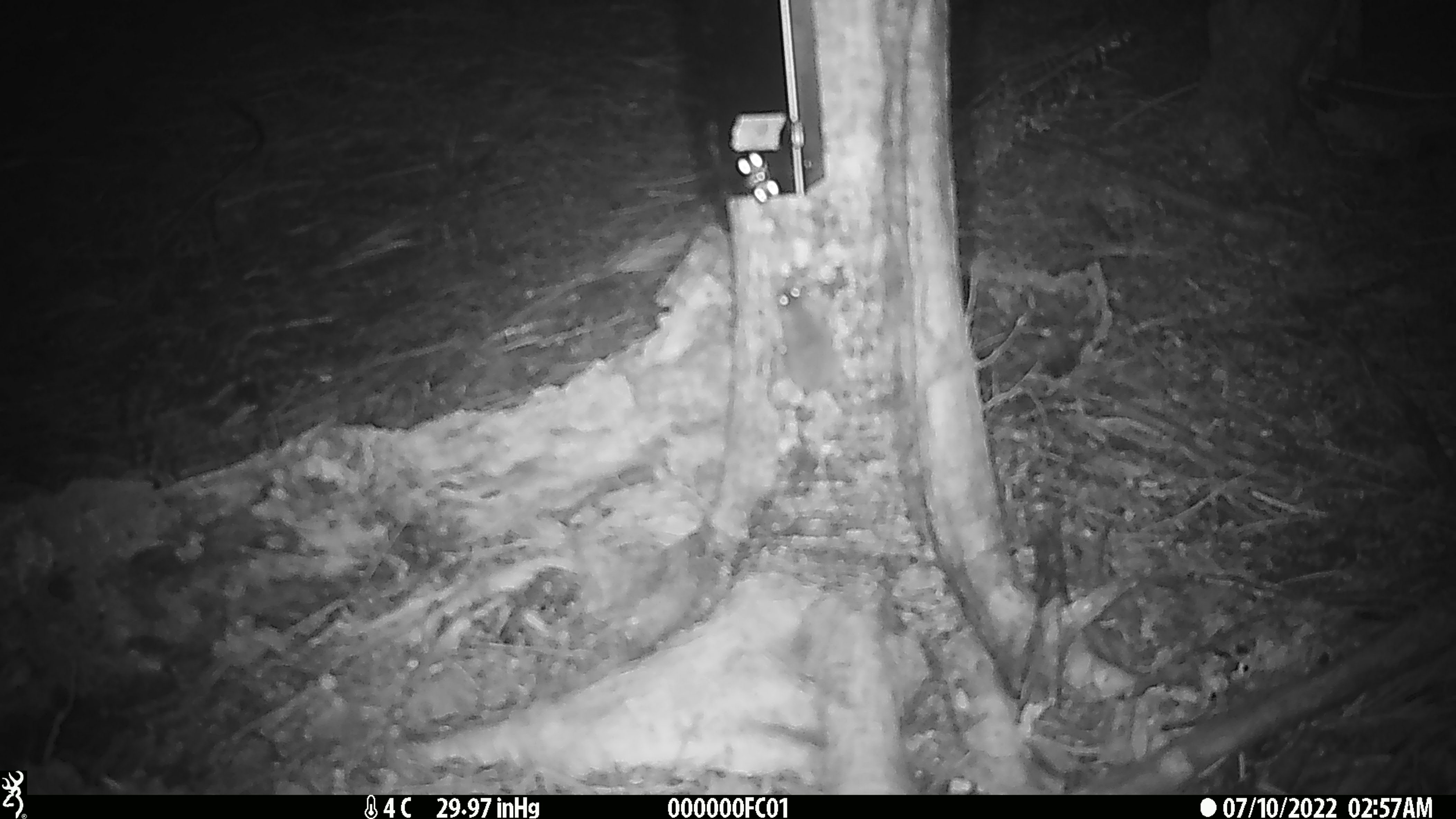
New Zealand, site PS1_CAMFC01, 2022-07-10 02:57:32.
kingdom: Animalia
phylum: Chordata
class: Mammalia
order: Rodentia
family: Muridae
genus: Mus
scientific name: Mus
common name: mouse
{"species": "mouse (Mus)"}